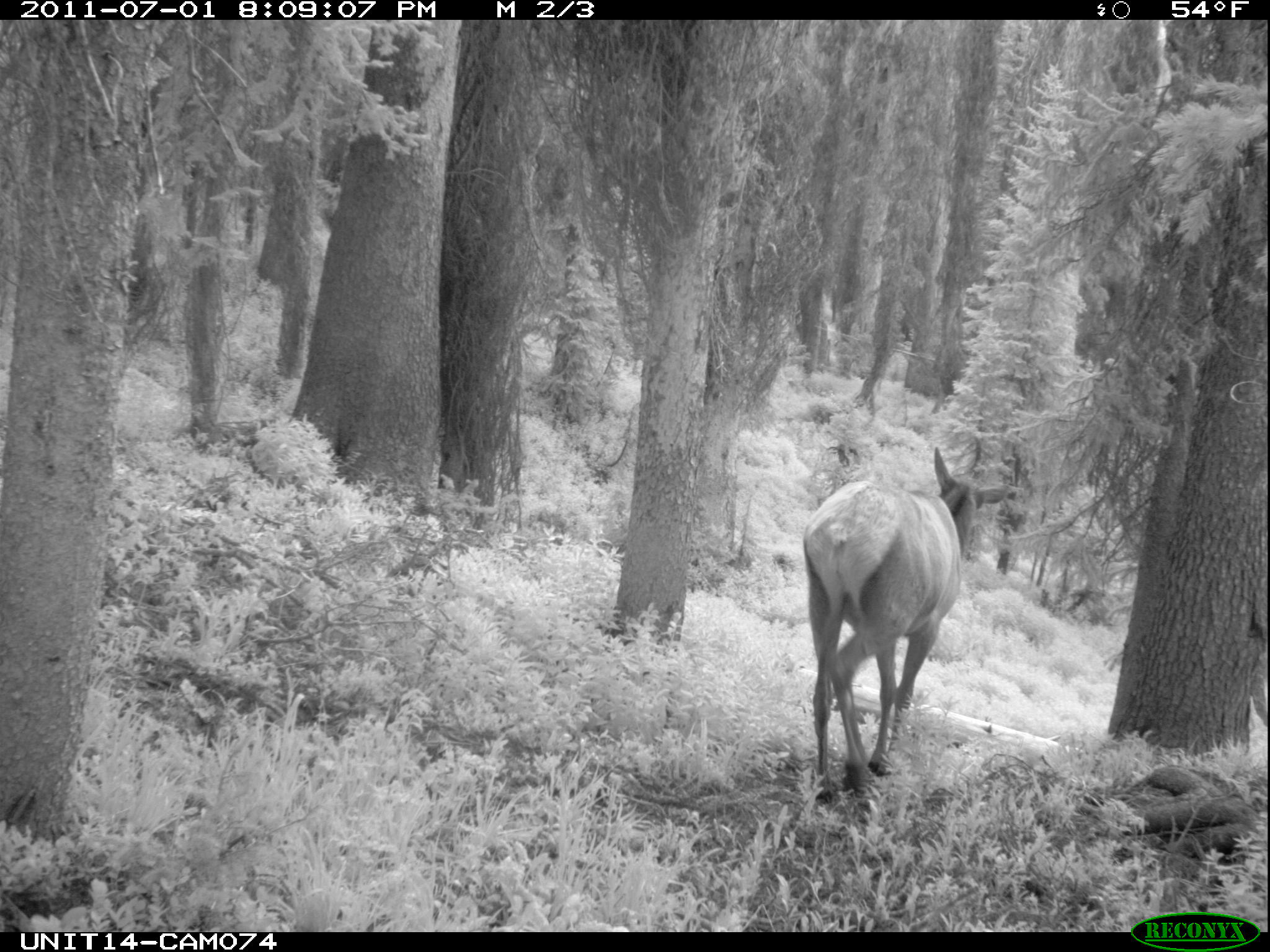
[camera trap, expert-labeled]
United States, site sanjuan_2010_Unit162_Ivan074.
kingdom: Animalia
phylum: Chordata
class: Mammalia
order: Artiodactyla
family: Cervidae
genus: Cervus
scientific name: Cervus elaphus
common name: red deer